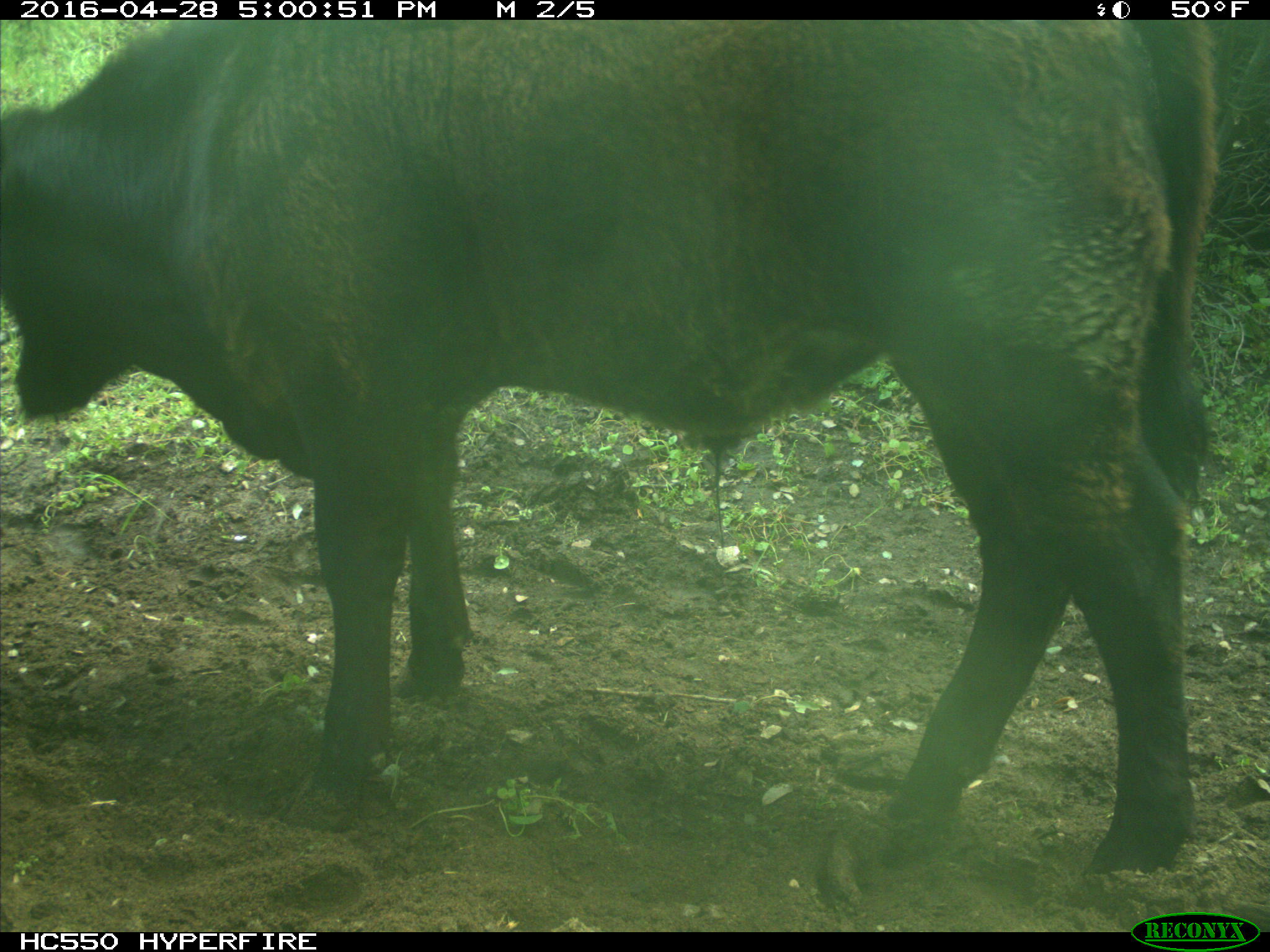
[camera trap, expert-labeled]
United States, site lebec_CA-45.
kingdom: Animalia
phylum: Chordata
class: Mammalia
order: Artiodactyla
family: Bovidae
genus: Bos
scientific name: Bos taurus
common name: domestic cow